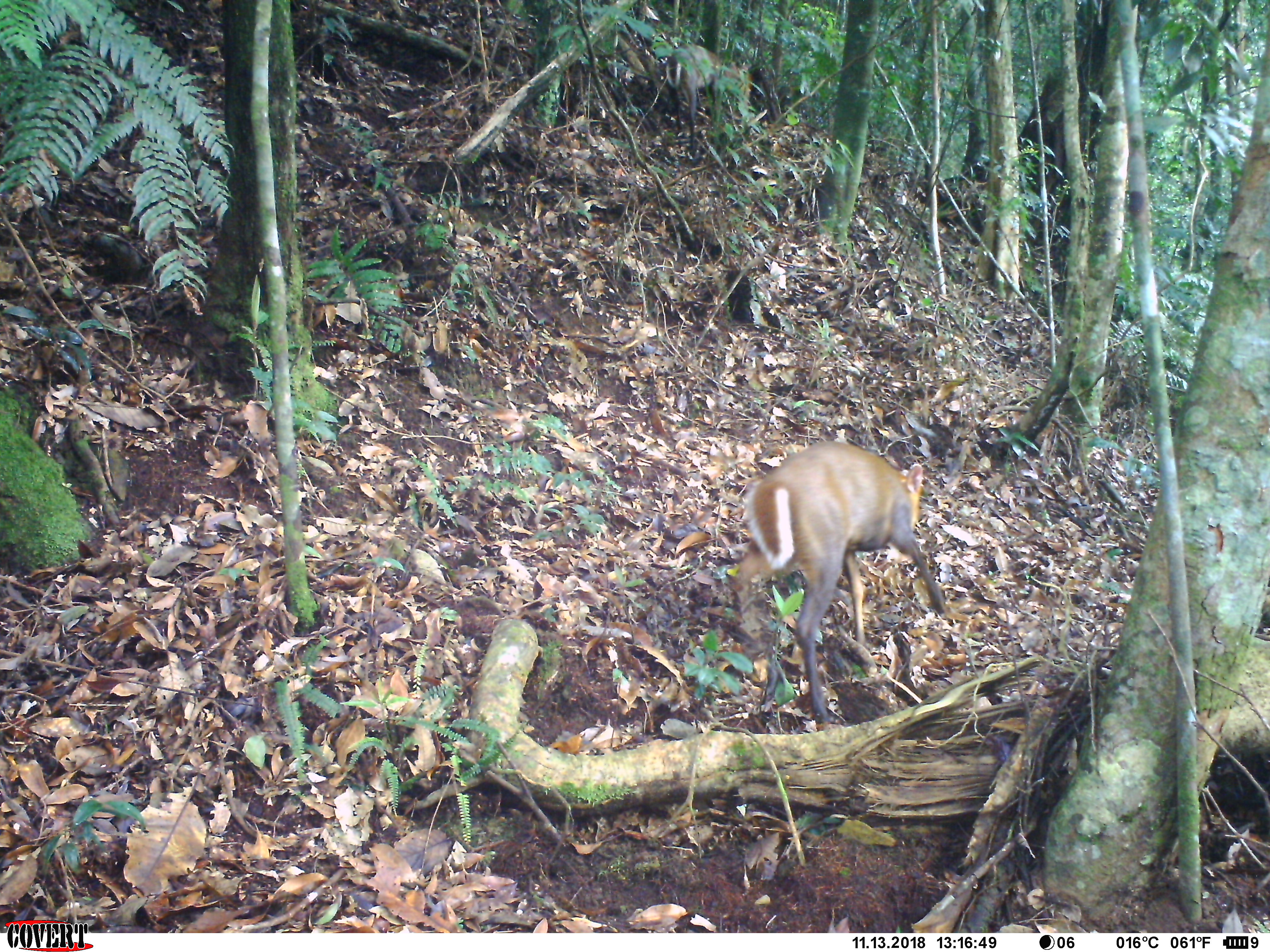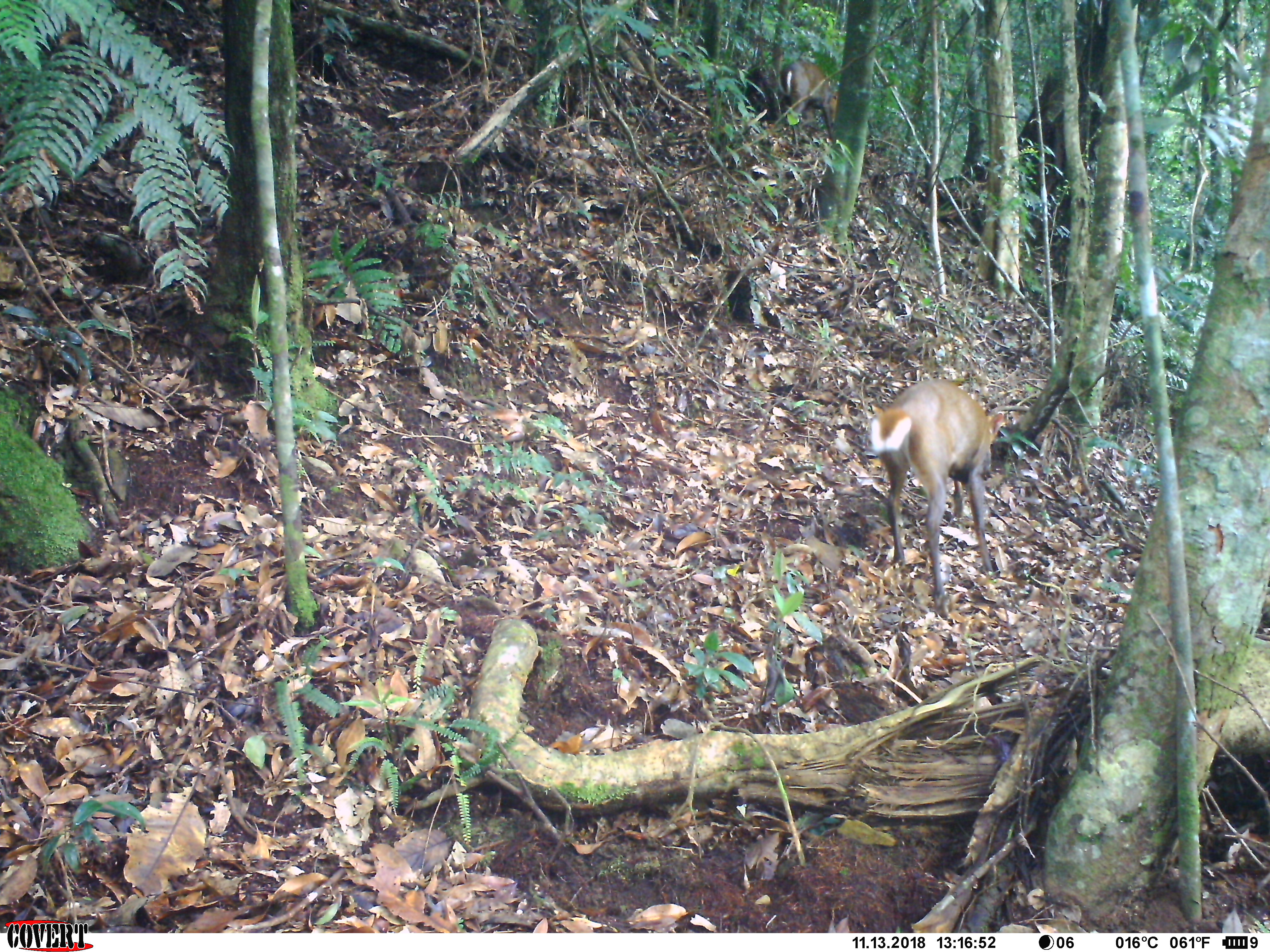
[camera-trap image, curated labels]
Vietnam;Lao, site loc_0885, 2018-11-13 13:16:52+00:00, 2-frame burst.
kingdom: Animalia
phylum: Chordata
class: Mammalia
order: Artiodactyla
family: Cervidae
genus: Muntiacus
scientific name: Muntiacus rooseveltorum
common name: roosevelt's muntjac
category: roosevelts muntjac group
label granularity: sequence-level